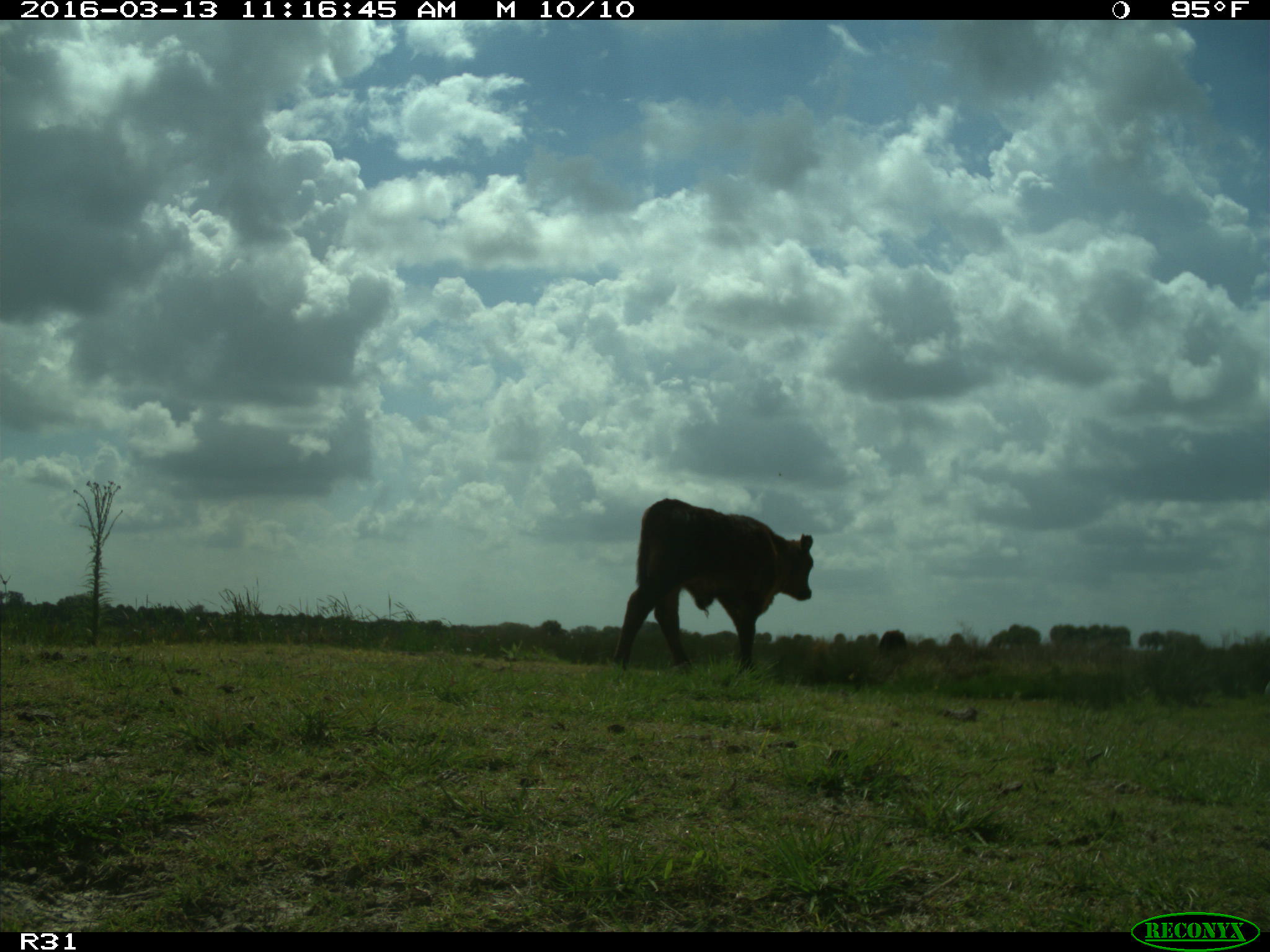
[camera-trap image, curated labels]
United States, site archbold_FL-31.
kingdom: Animalia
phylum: Chordata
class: Mammalia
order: Artiodactyla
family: Bovidae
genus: Bos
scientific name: Bos taurus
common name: domestic cow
Bos taurus (domestic cow).